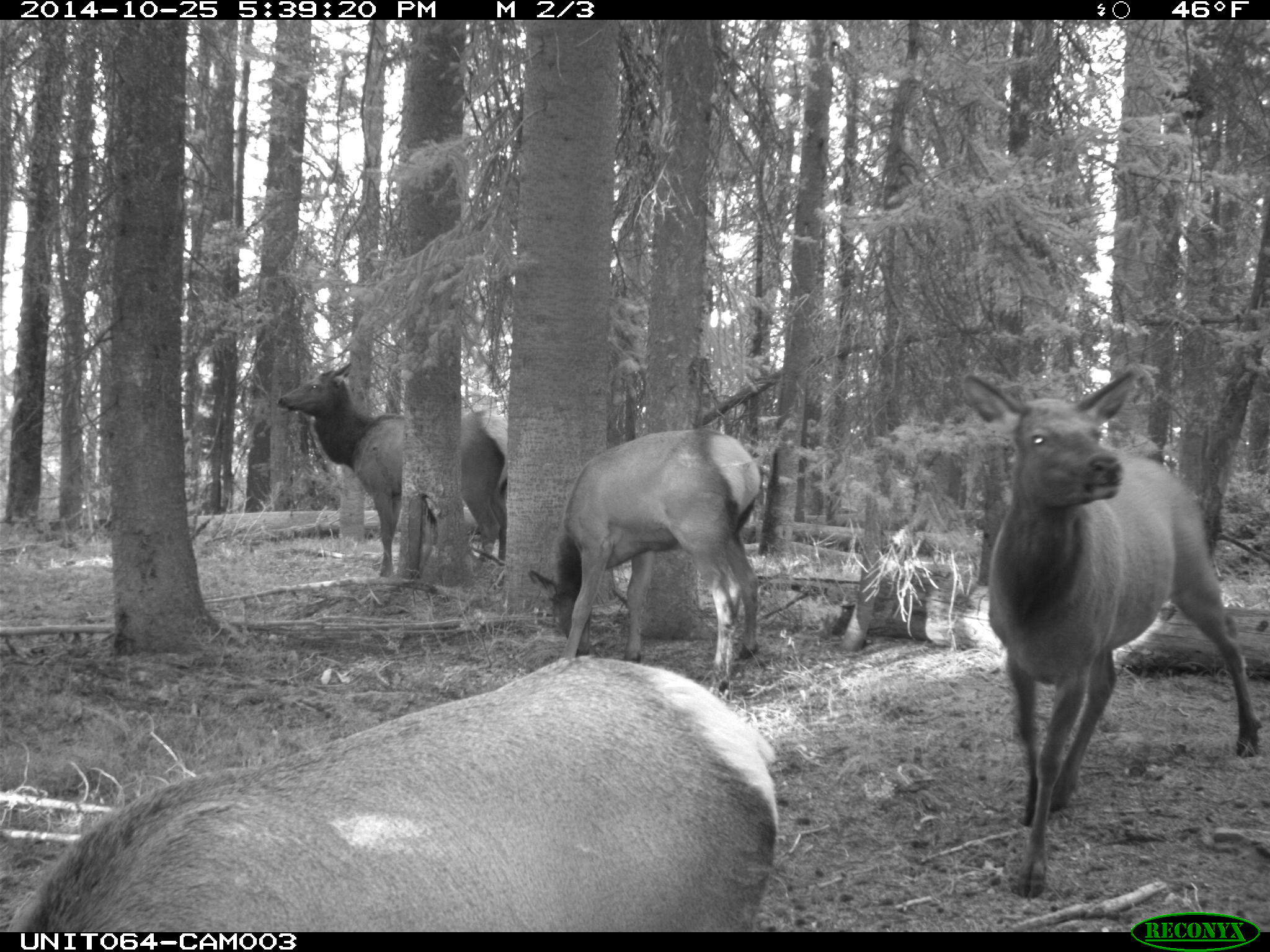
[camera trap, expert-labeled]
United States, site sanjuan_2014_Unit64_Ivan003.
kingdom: Animalia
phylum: Chordata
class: Mammalia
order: Artiodactyla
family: Cervidae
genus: Cervus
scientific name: Cervus elaphus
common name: red deer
Cervus elaphus (red deer).